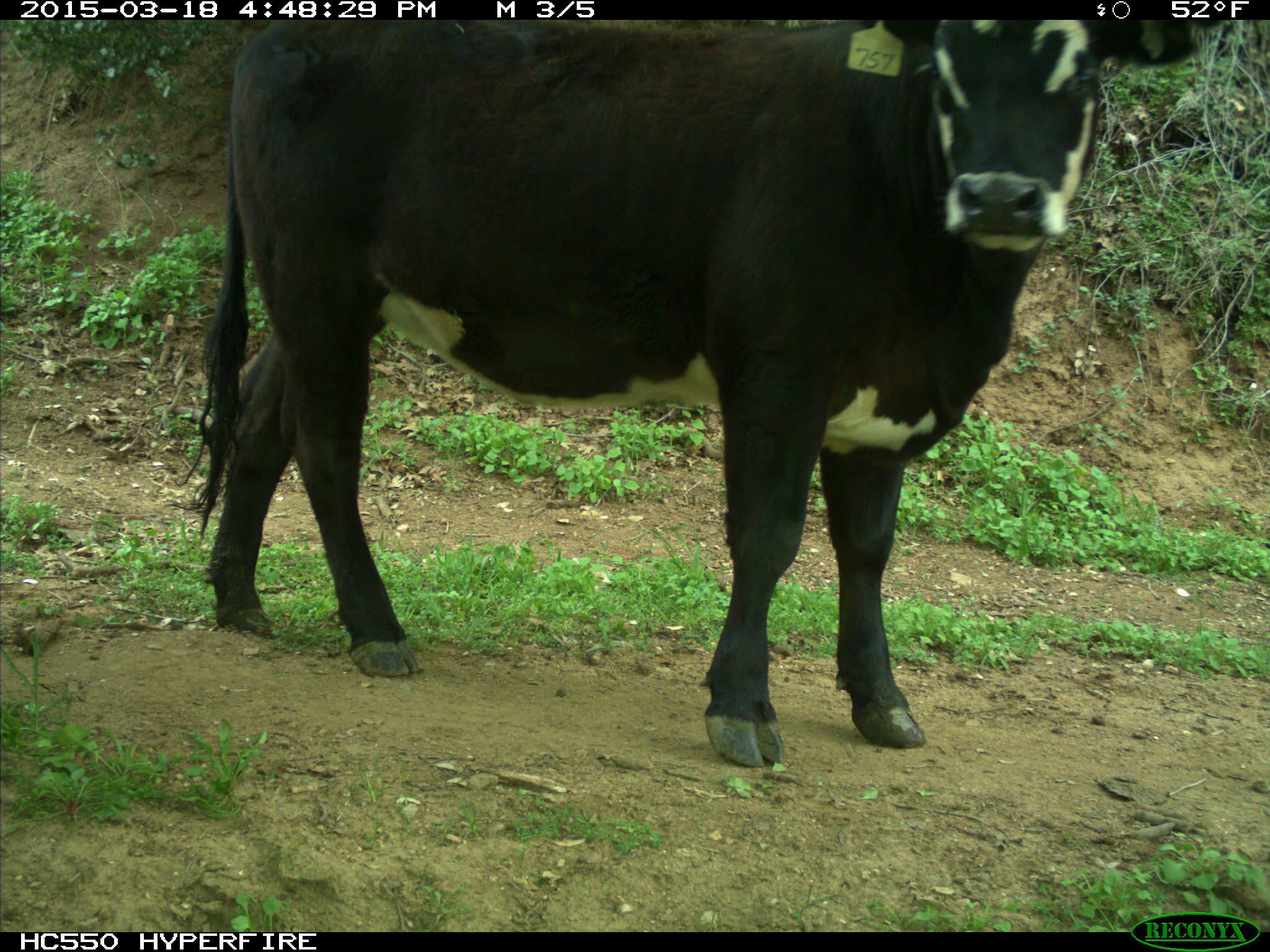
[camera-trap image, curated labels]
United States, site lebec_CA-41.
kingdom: Animalia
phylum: Chordata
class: Mammalia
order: Artiodactyla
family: Bovidae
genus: Bos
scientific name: Bos taurus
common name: domestic cow